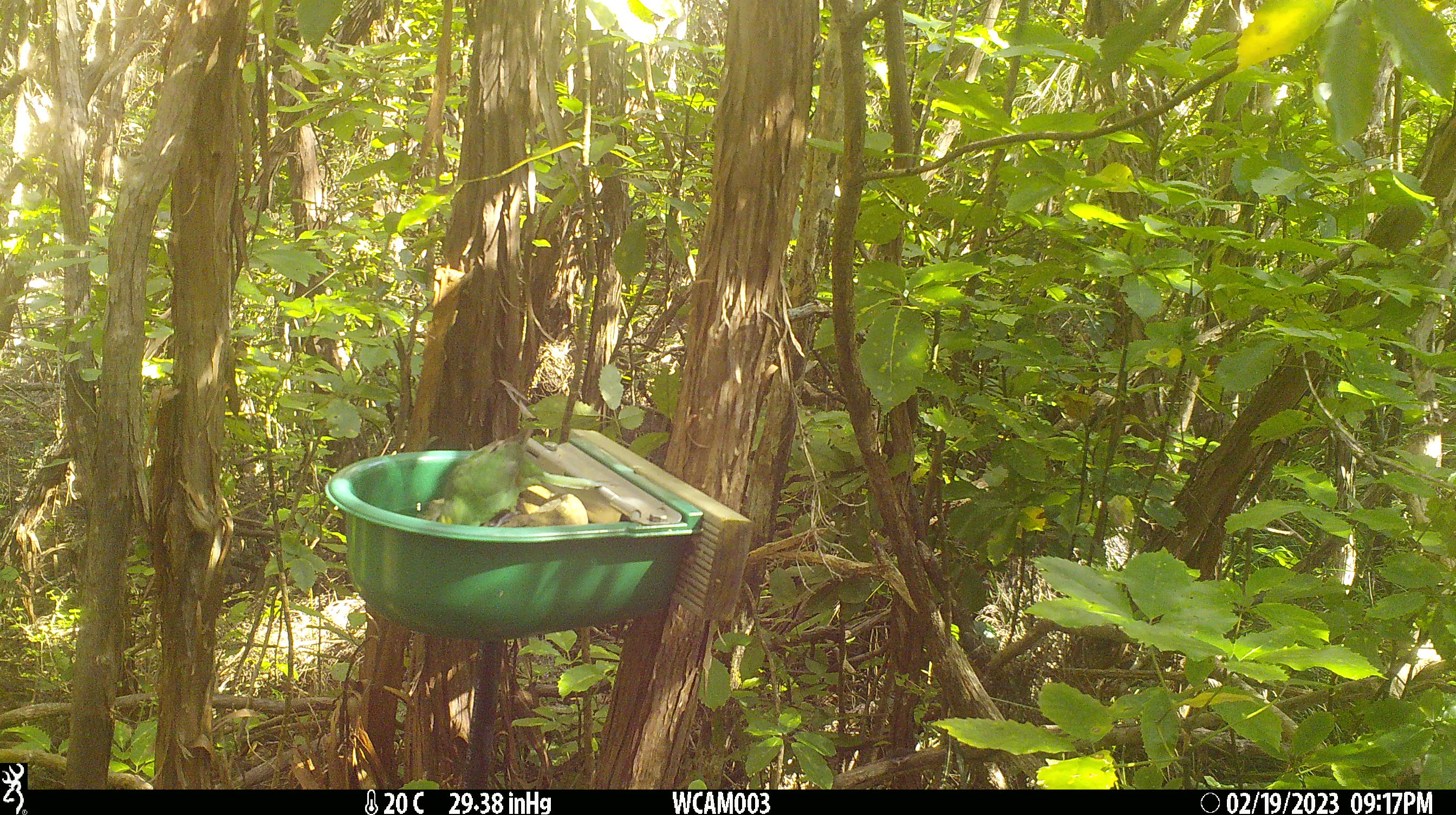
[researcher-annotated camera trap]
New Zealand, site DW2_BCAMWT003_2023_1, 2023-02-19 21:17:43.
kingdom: Animalia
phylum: Chordata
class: Aves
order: Psittaciformes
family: Psittaculidae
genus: Cyanoramphus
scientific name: Cyanoramphus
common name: parakeet